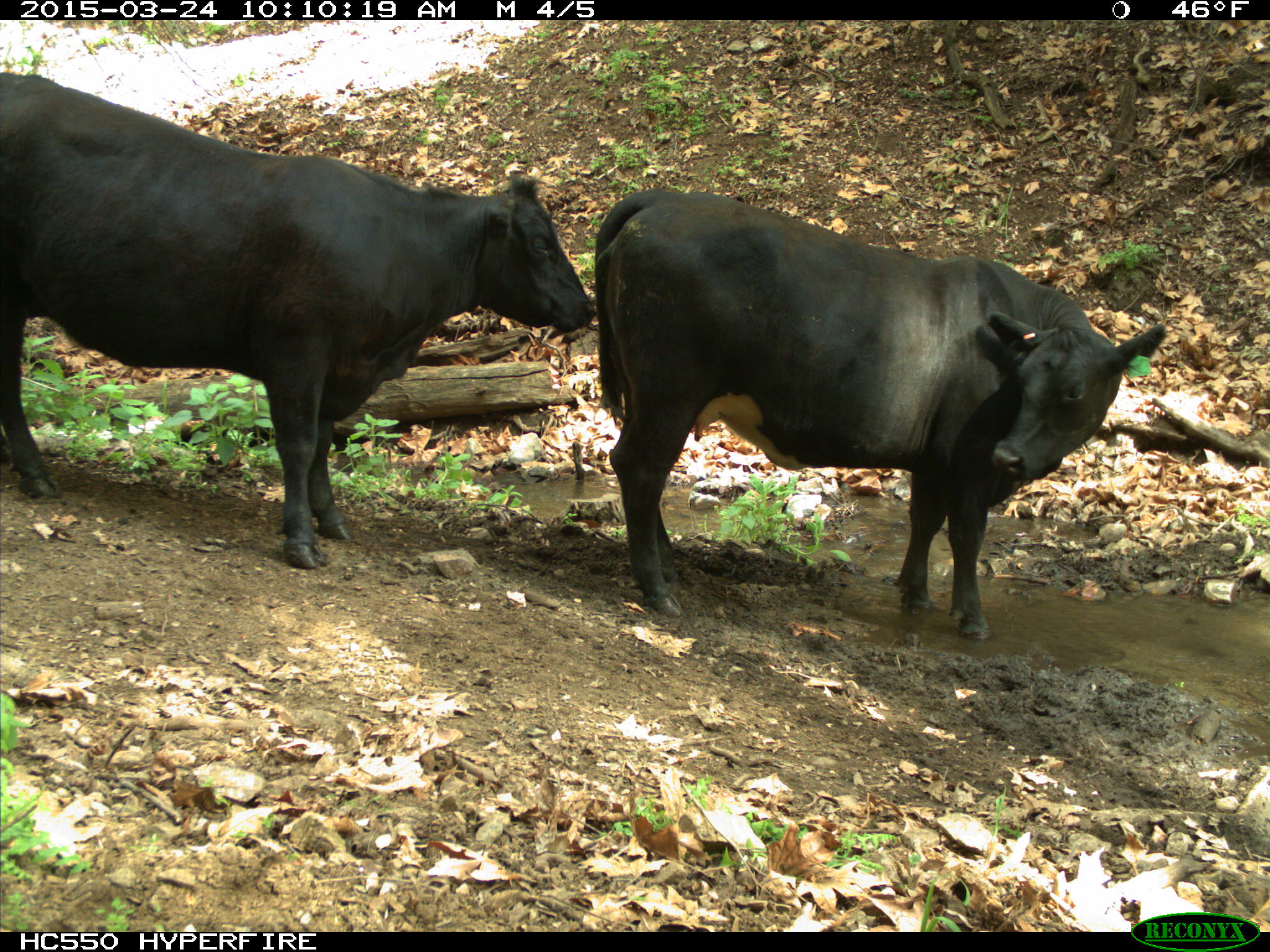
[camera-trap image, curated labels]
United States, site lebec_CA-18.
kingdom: Animalia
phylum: Chordata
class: Mammalia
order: Artiodactyla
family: Bovidae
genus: Bos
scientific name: Bos taurus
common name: domestic cow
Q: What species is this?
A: Bos taurus (domestic cow).